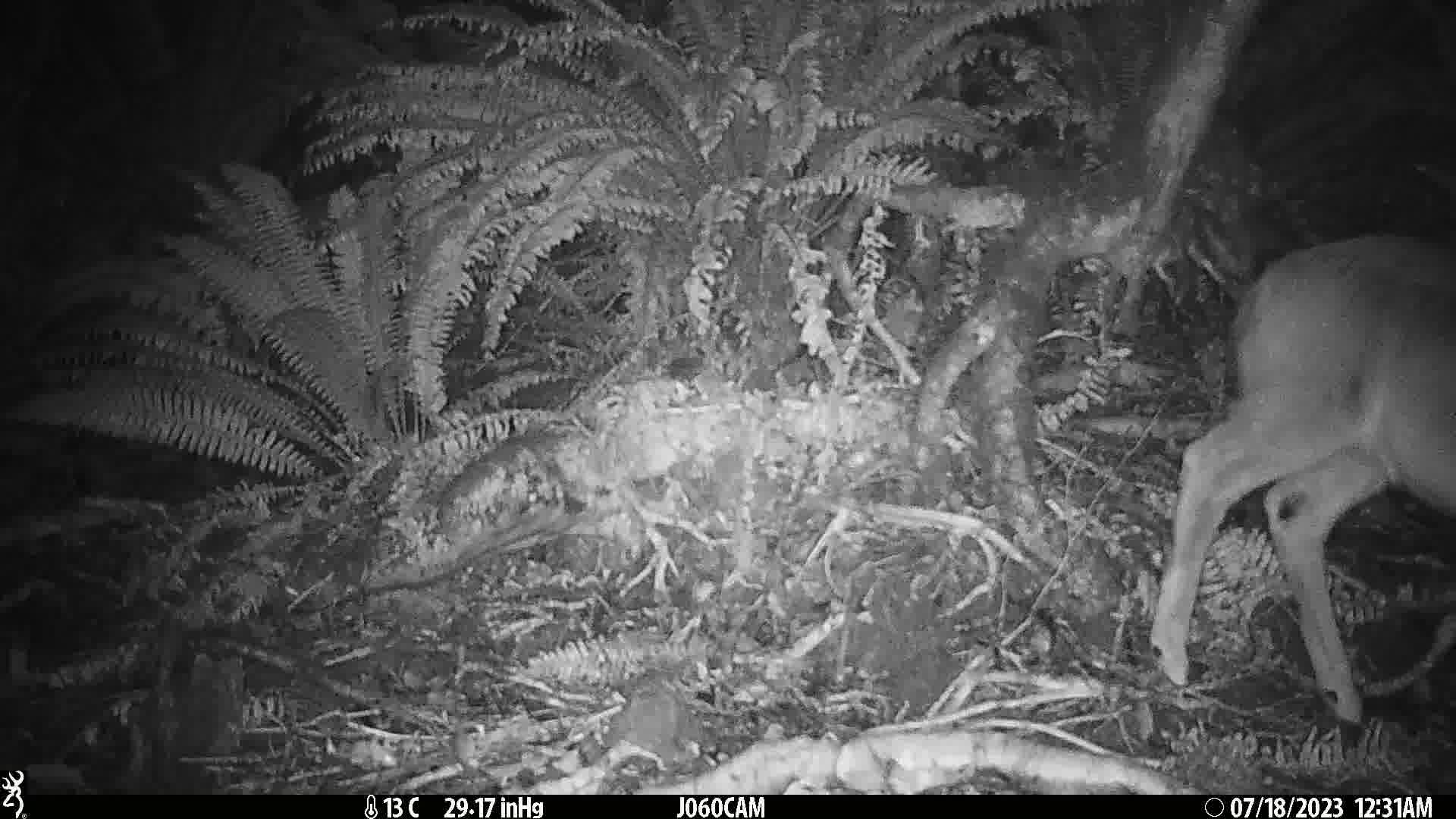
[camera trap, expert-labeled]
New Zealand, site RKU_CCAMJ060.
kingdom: Animalia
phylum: Chordata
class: Mammalia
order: Artiodactyla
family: Cervidae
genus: Odocoileus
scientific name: Odocoileus virginianus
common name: white-tailed deer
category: white tailed deer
White tailed deer (white-tailed deer) (Odocoileus virginianus).